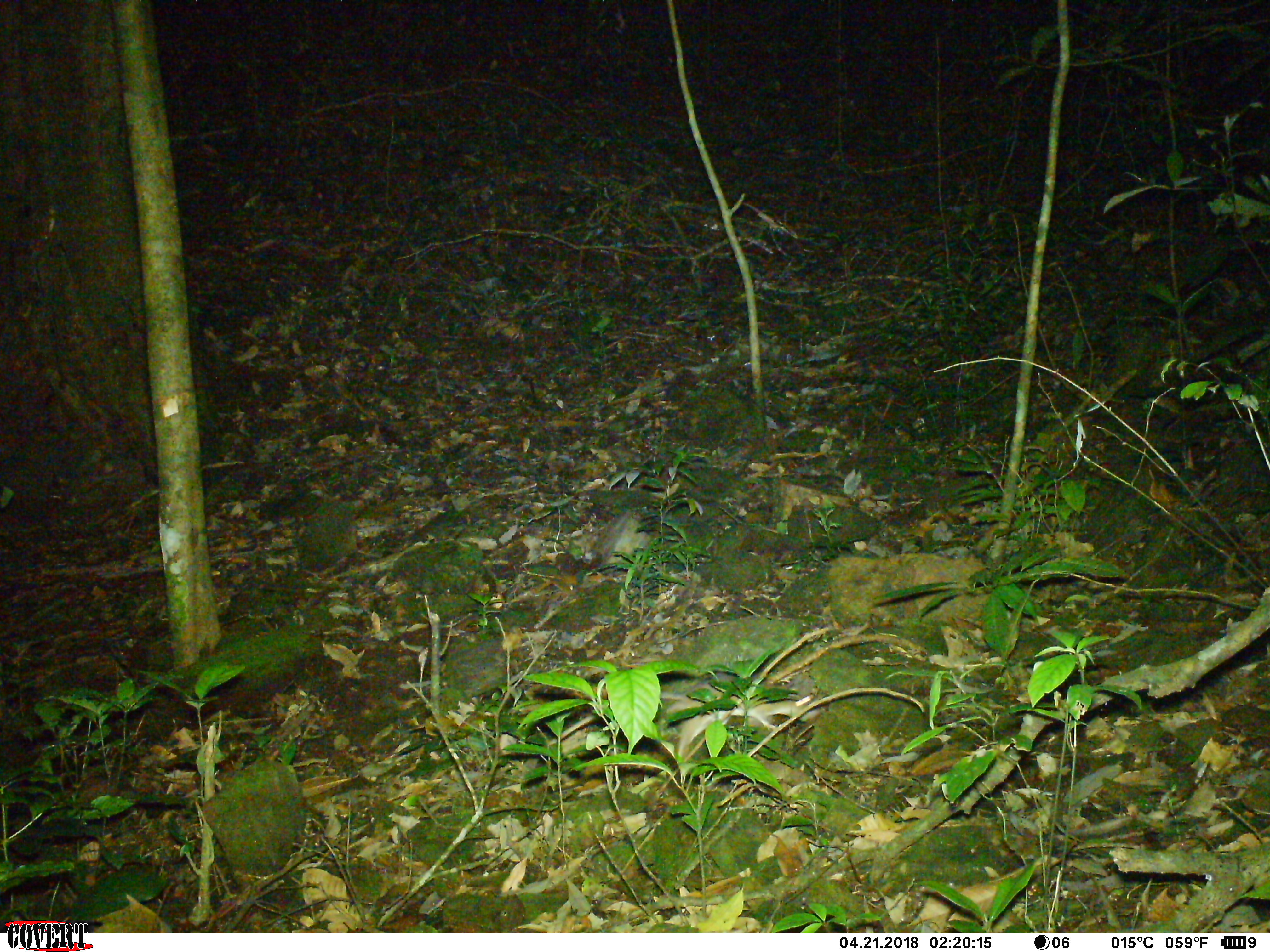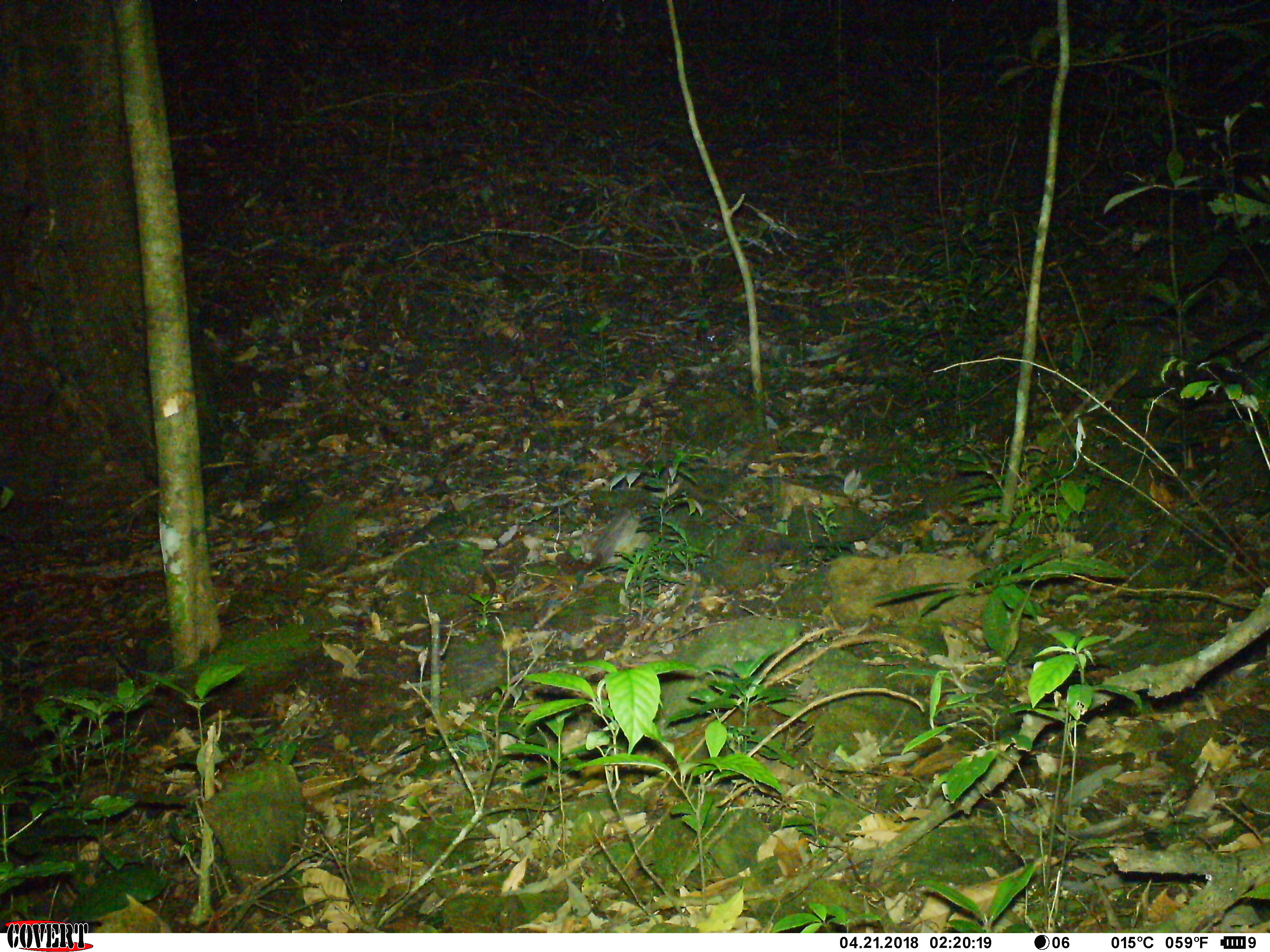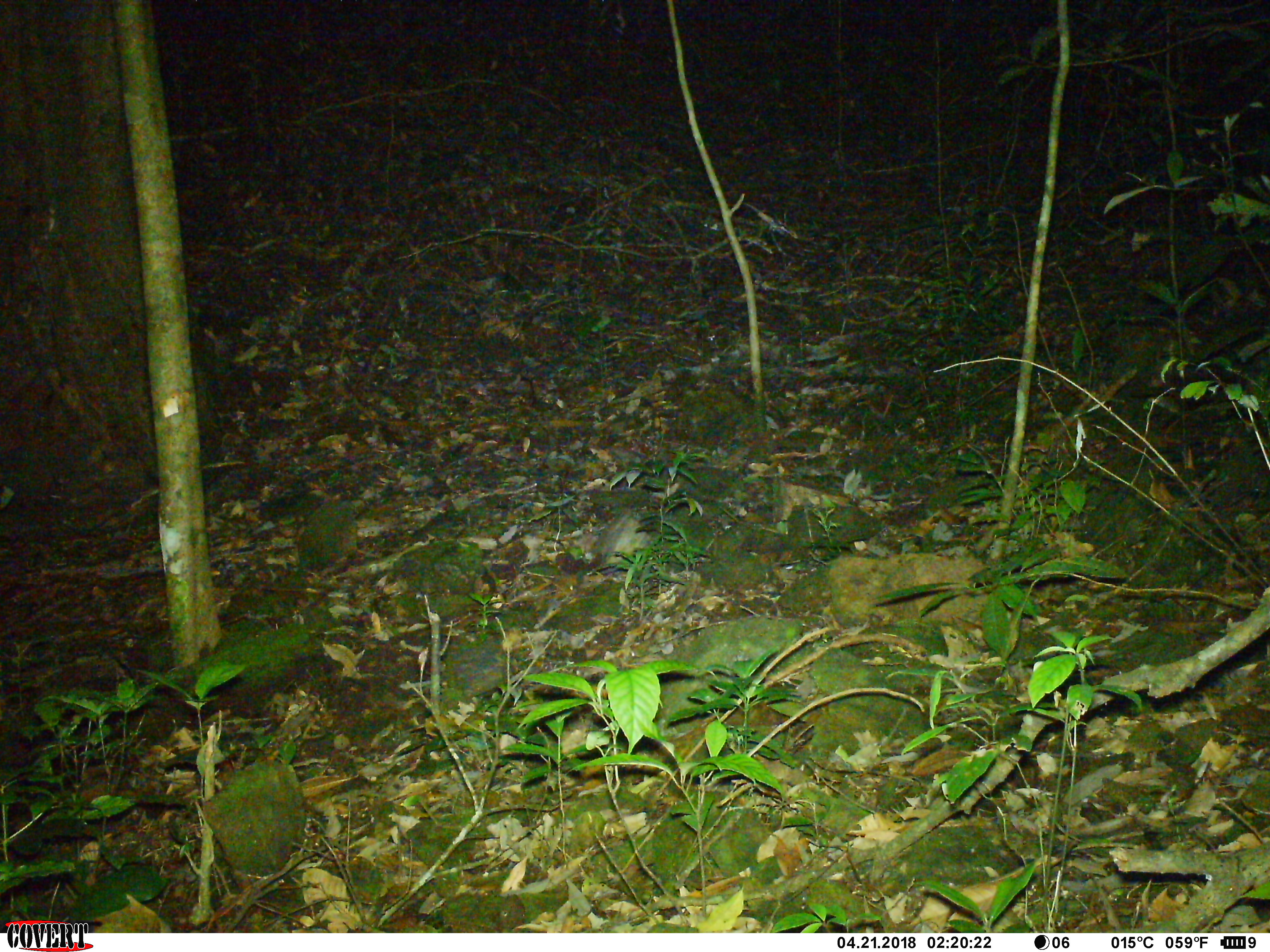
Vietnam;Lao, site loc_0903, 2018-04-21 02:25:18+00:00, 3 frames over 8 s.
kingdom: Animalia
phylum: Chordata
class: Mammalia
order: Rodentia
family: Muridae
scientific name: Muridae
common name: old-world mice and rats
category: unidentified murid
Unidentified murid (old-world mice and rats) (Muridae). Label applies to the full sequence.